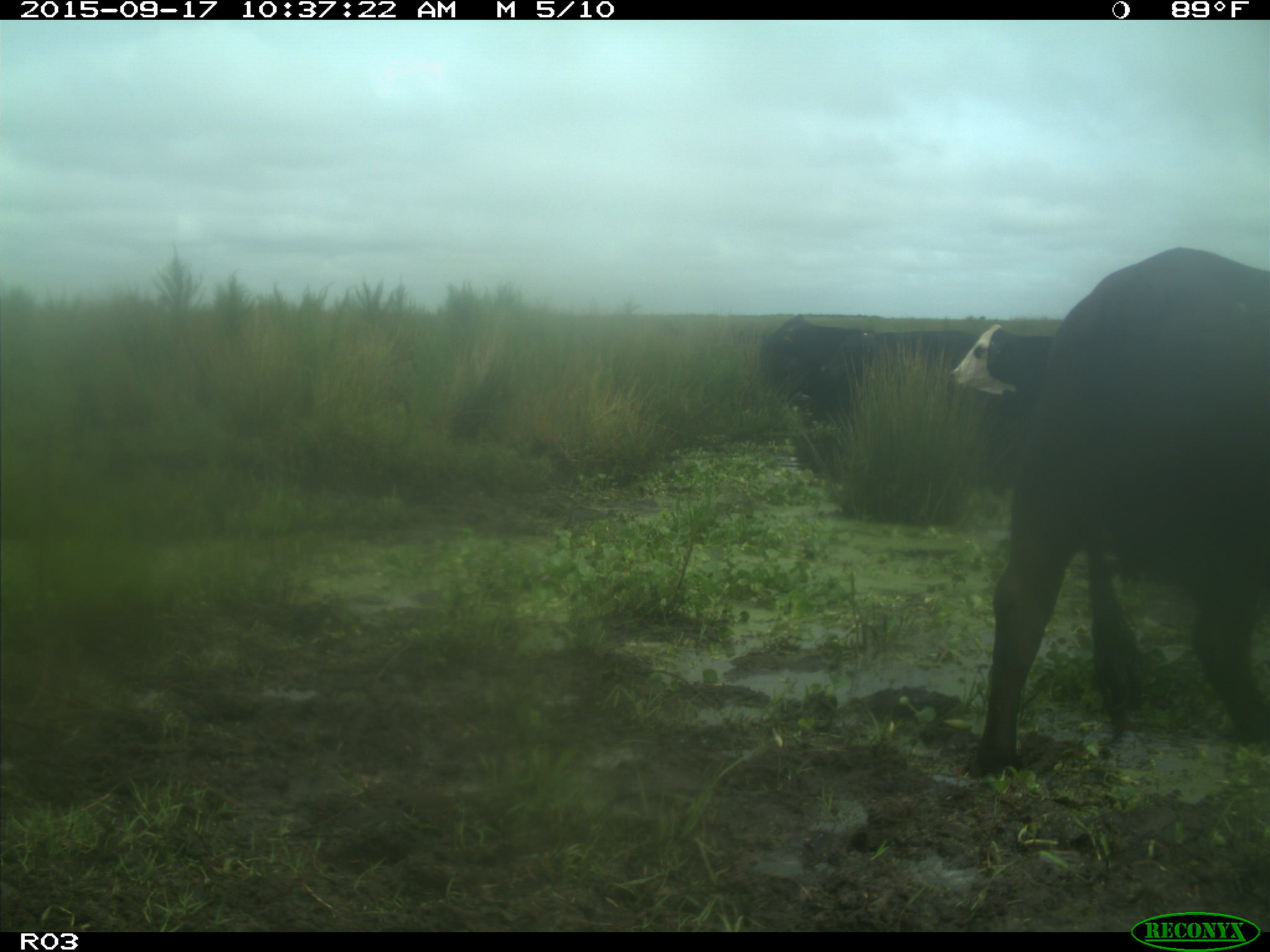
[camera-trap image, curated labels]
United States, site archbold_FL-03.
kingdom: Animalia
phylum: Chordata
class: Mammalia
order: Artiodactyla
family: Bovidae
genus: Bos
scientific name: Bos taurus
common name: domestic cow